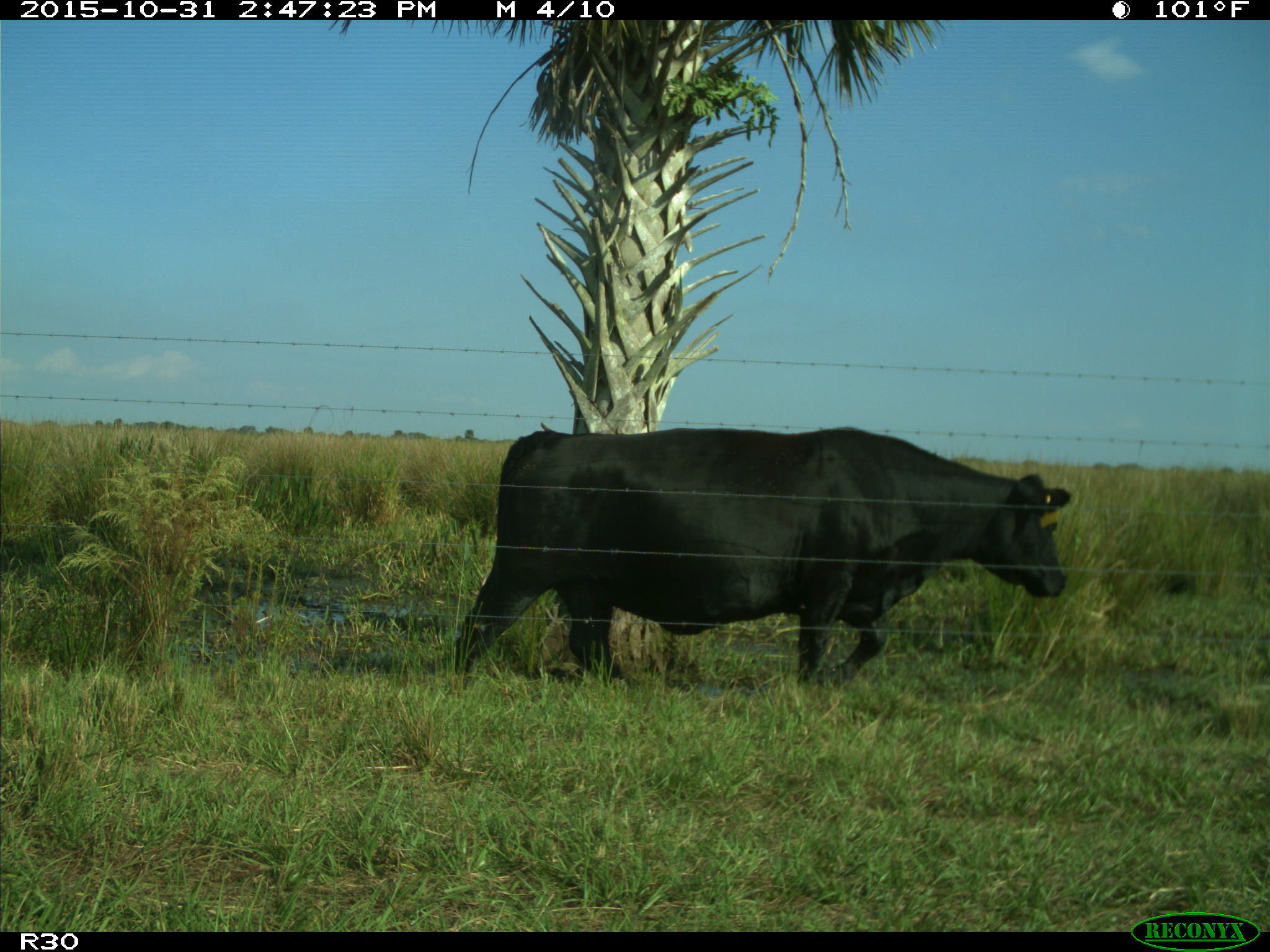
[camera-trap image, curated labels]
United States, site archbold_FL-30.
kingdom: Animalia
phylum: Chordata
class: Mammalia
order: Artiodactyla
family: Bovidae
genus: Bos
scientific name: Bos taurus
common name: domestic cow